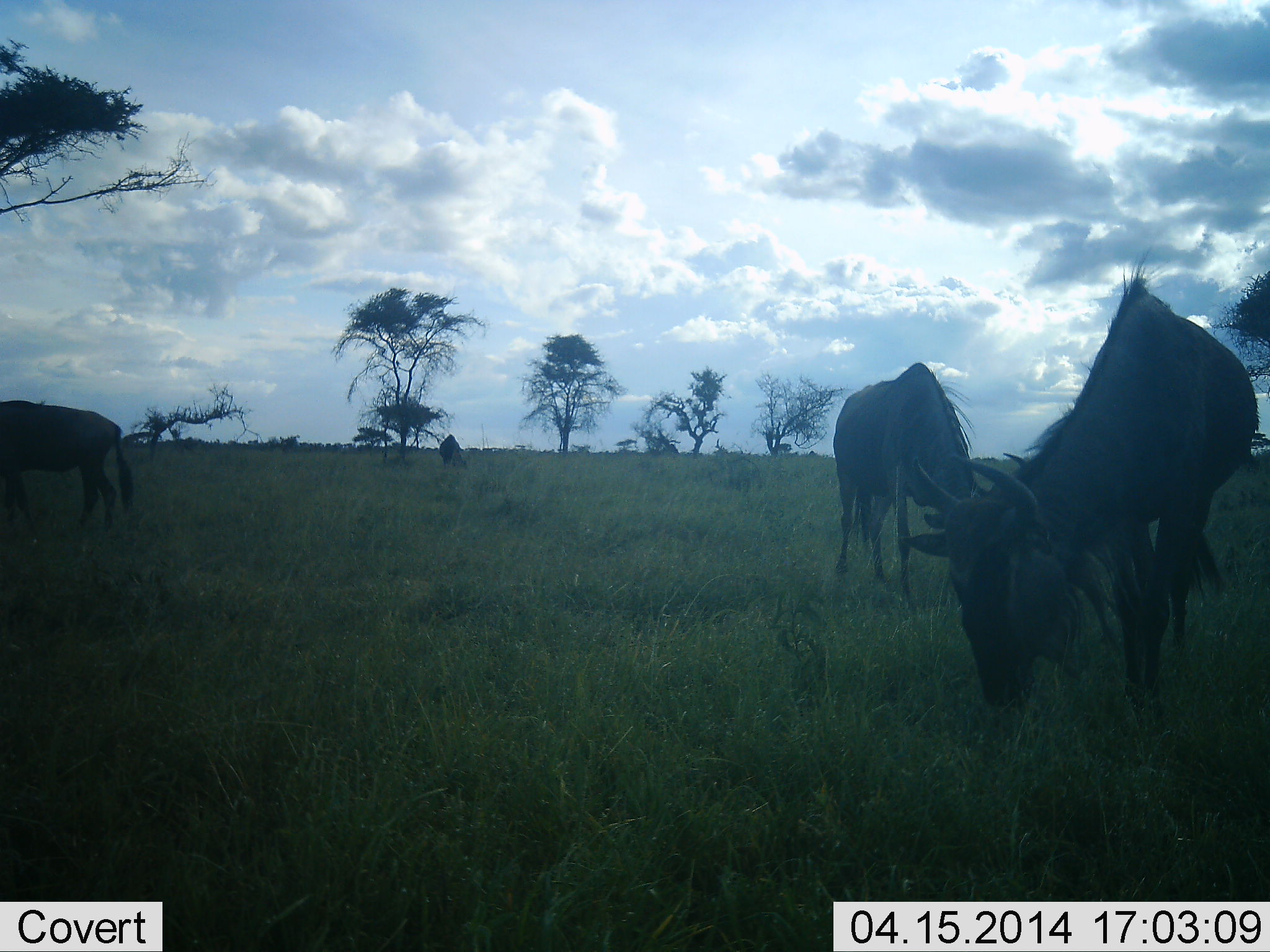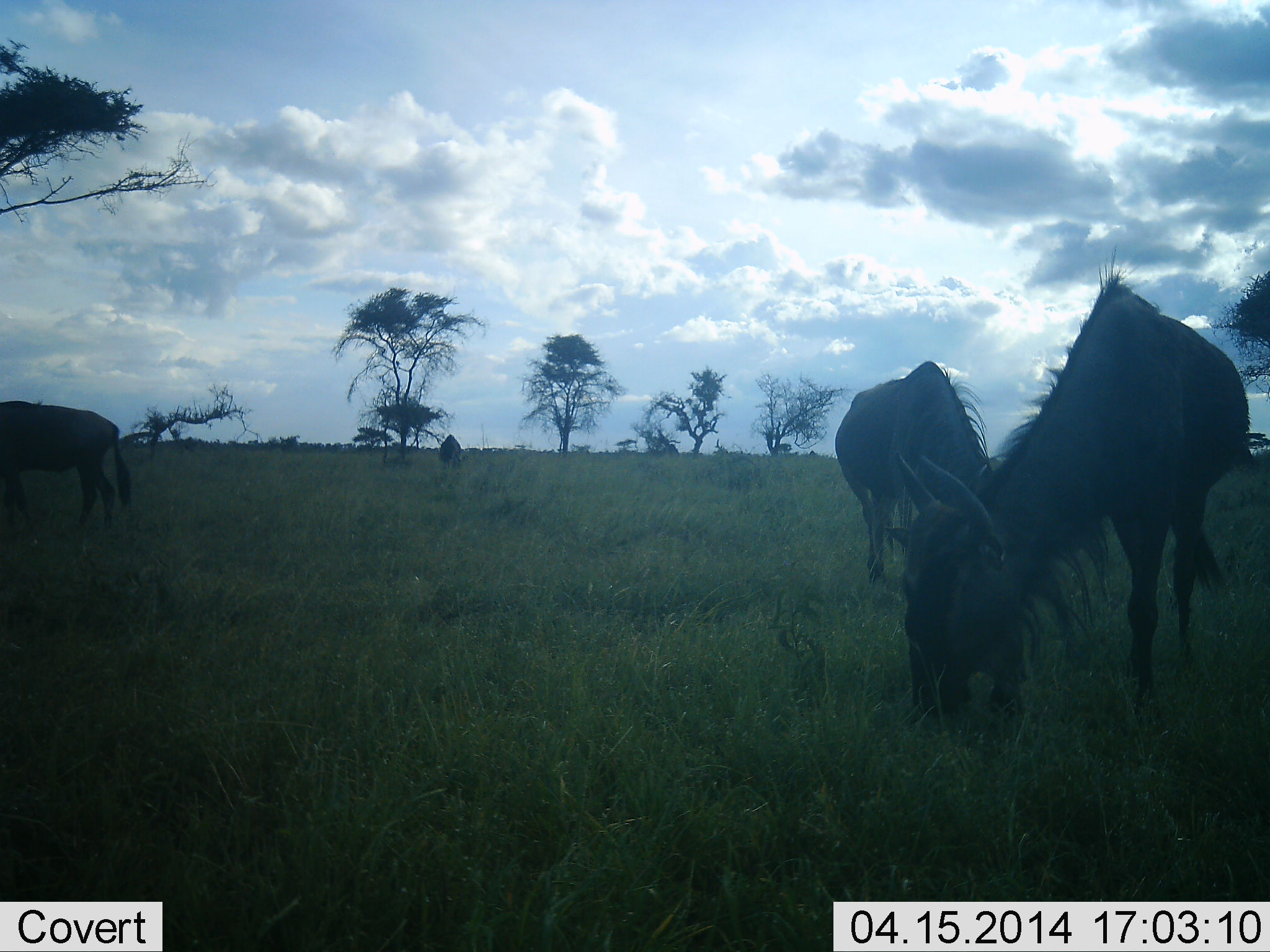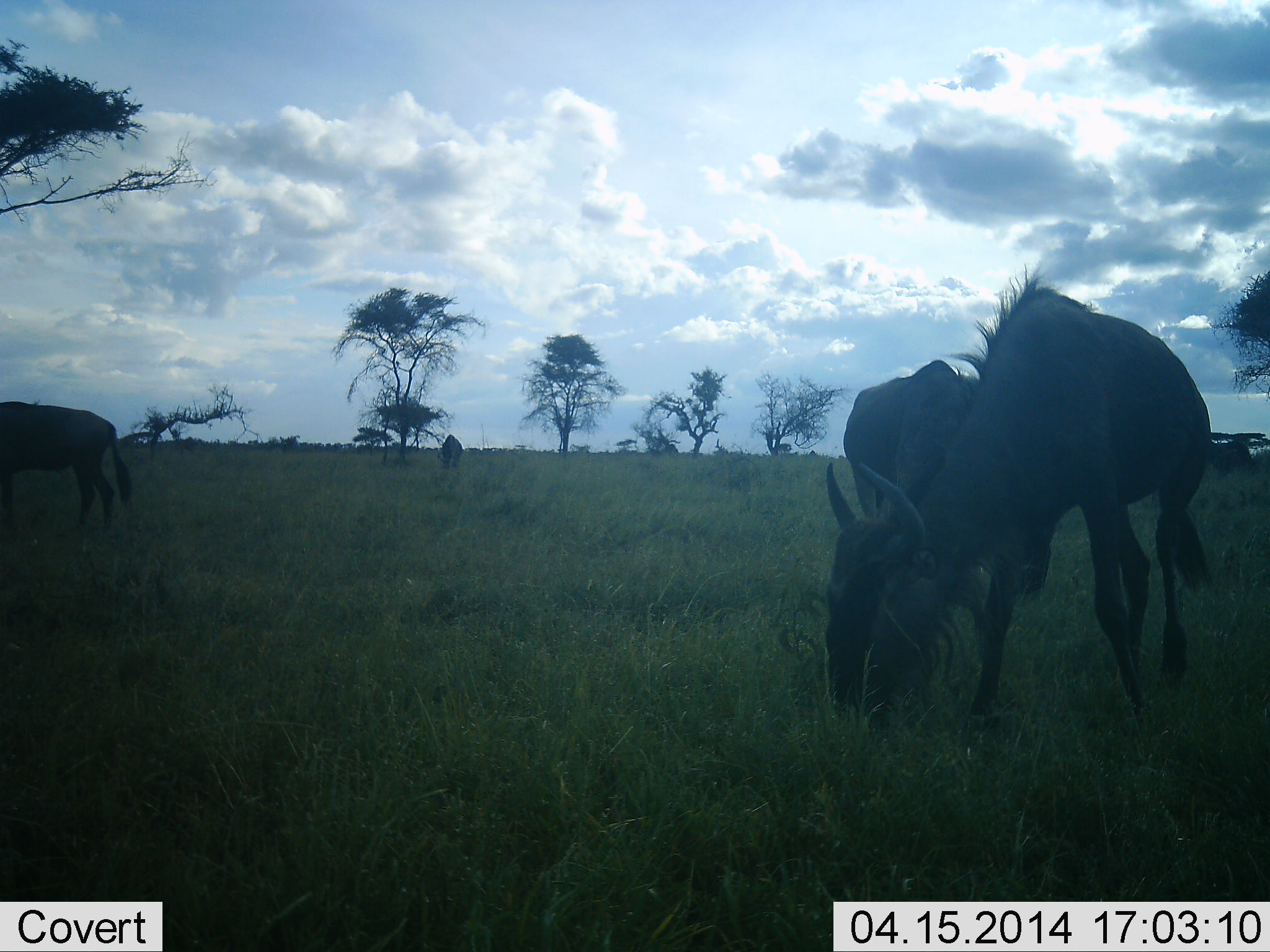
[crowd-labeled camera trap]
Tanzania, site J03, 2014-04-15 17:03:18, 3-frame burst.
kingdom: Animalia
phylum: Chordata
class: Mammalia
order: Artiodactyla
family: Bovidae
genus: Connochaetes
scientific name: Connochaetes taurinus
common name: blue wildebeest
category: wildebeest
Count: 4.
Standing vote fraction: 17%.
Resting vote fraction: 0%.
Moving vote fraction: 12%.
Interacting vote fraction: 0%.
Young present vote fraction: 0%.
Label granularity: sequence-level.